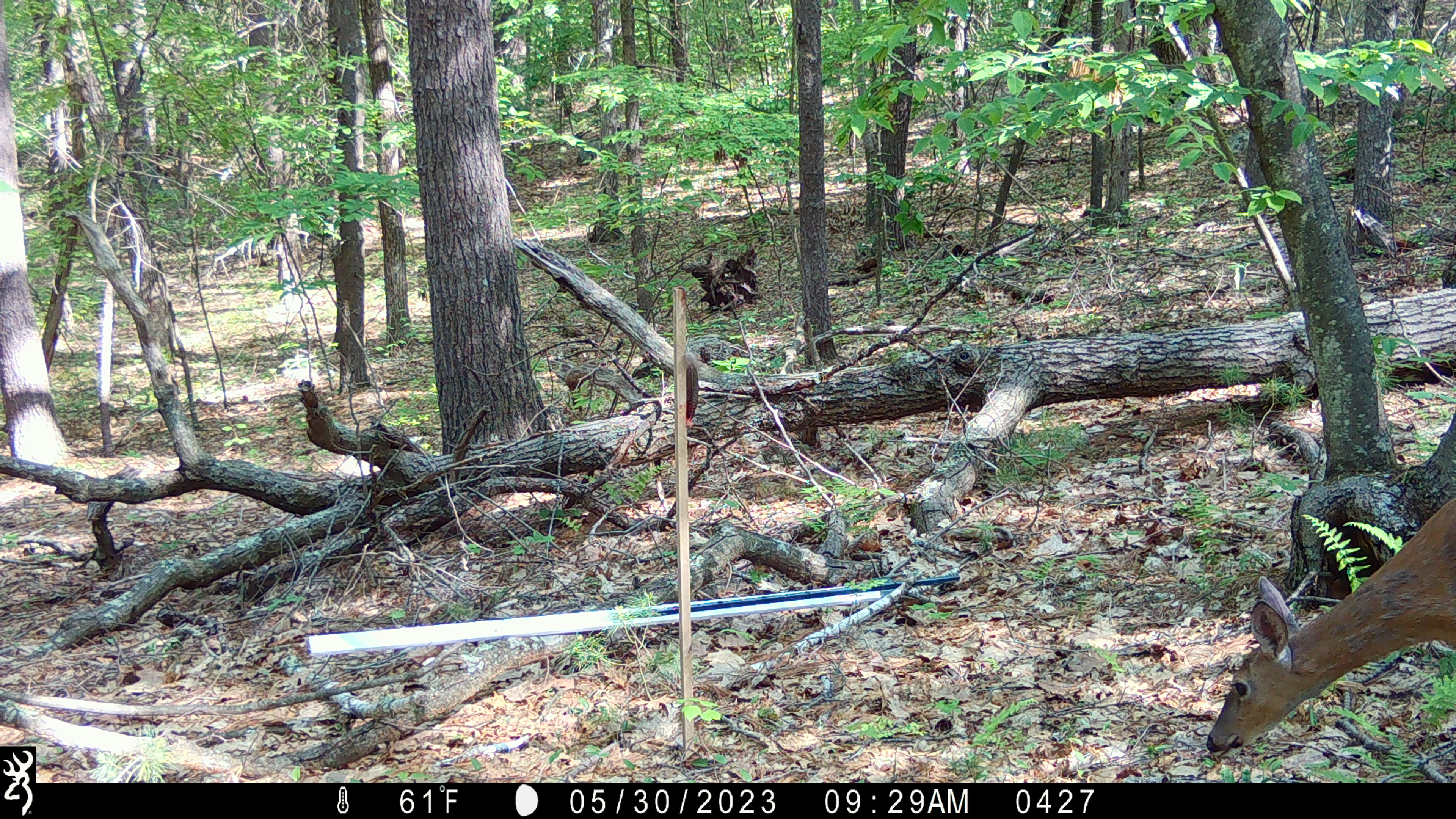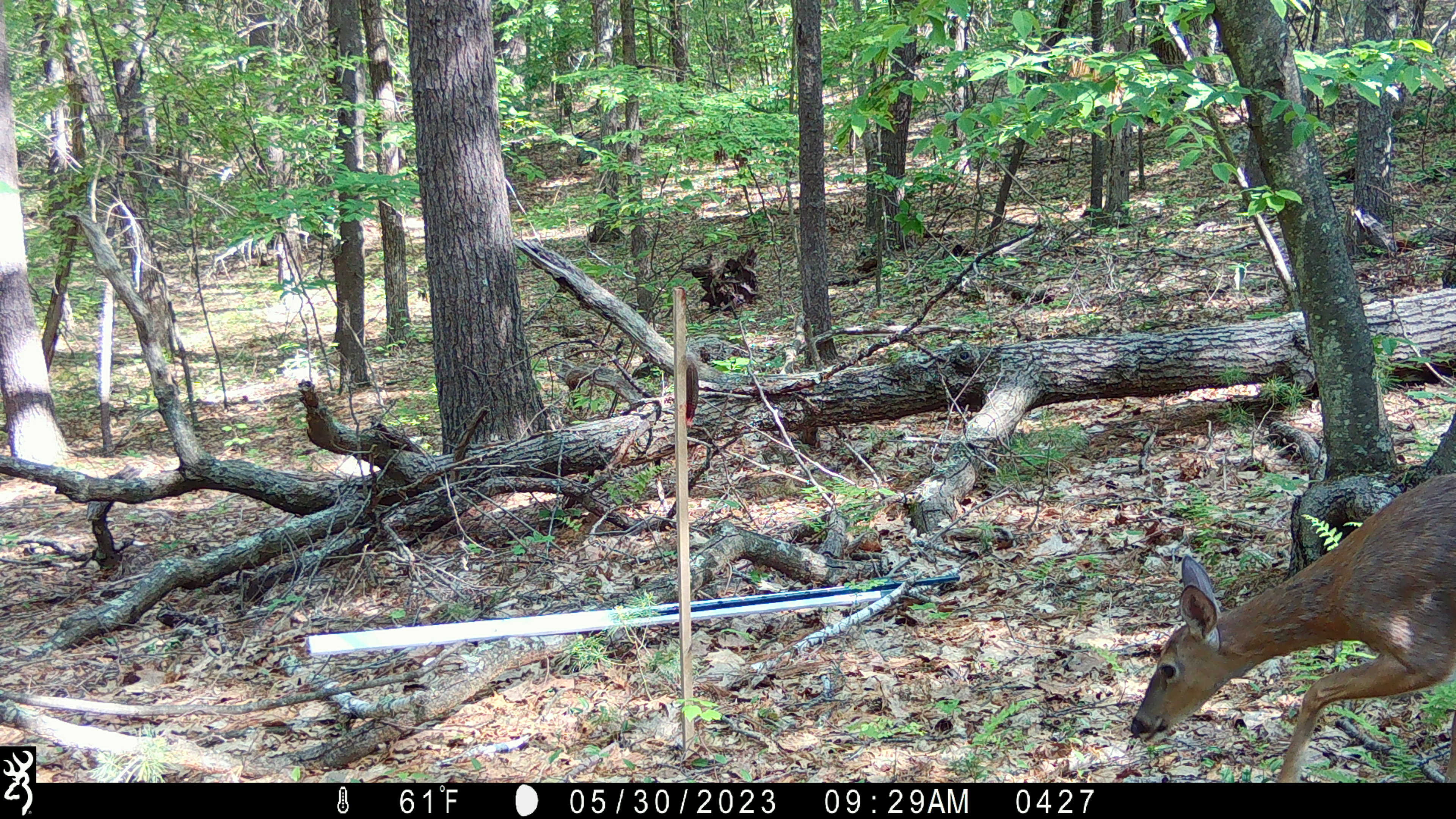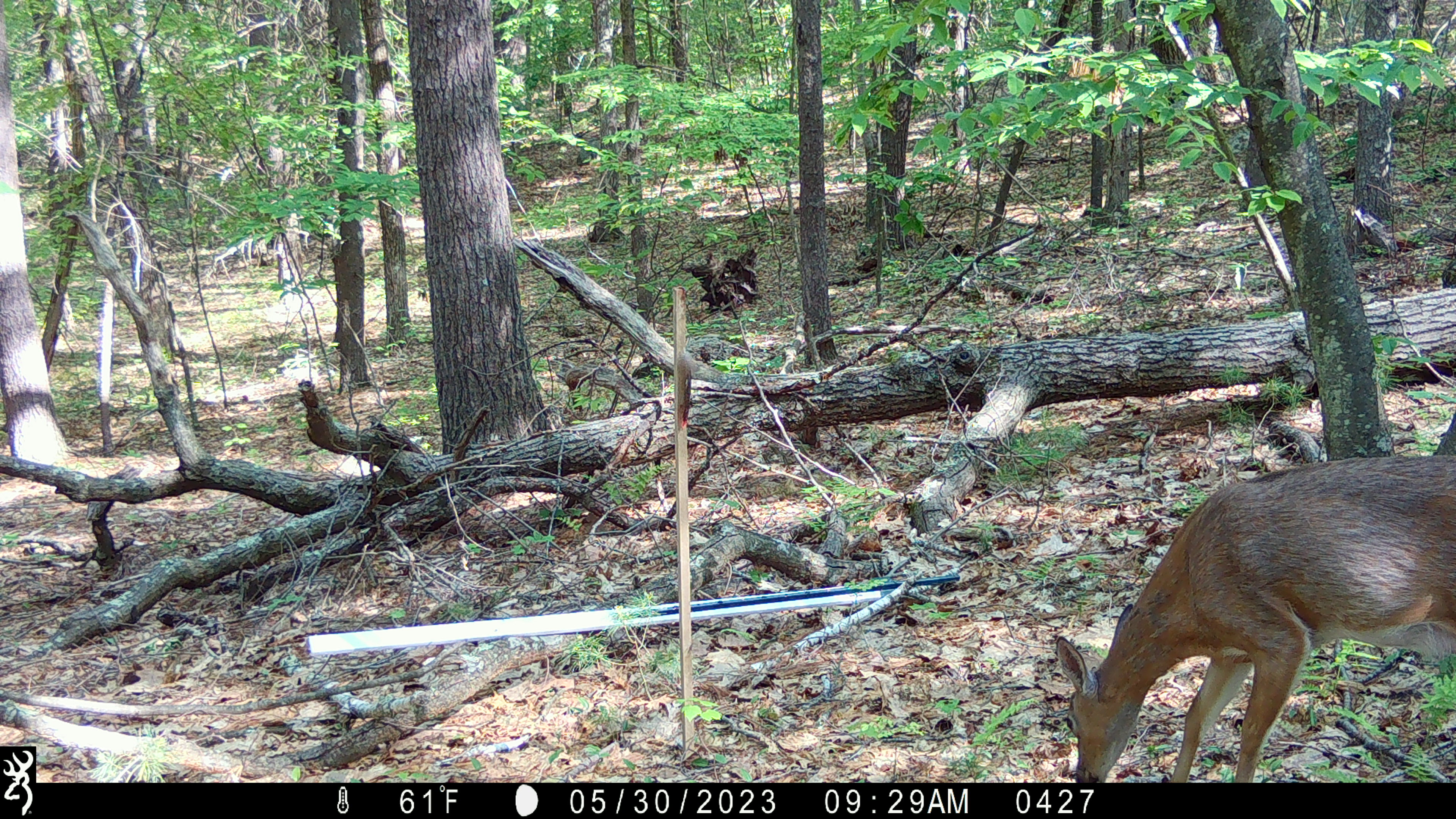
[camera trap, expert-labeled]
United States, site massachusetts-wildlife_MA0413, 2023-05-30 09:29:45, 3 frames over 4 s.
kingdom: Animalia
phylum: Chordata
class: Mammalia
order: Artiodactyla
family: Cervidae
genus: Odocoileus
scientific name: Odocoileus virginianus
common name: white-tailed deer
White-tailed deer (Odocoileus virginianus).